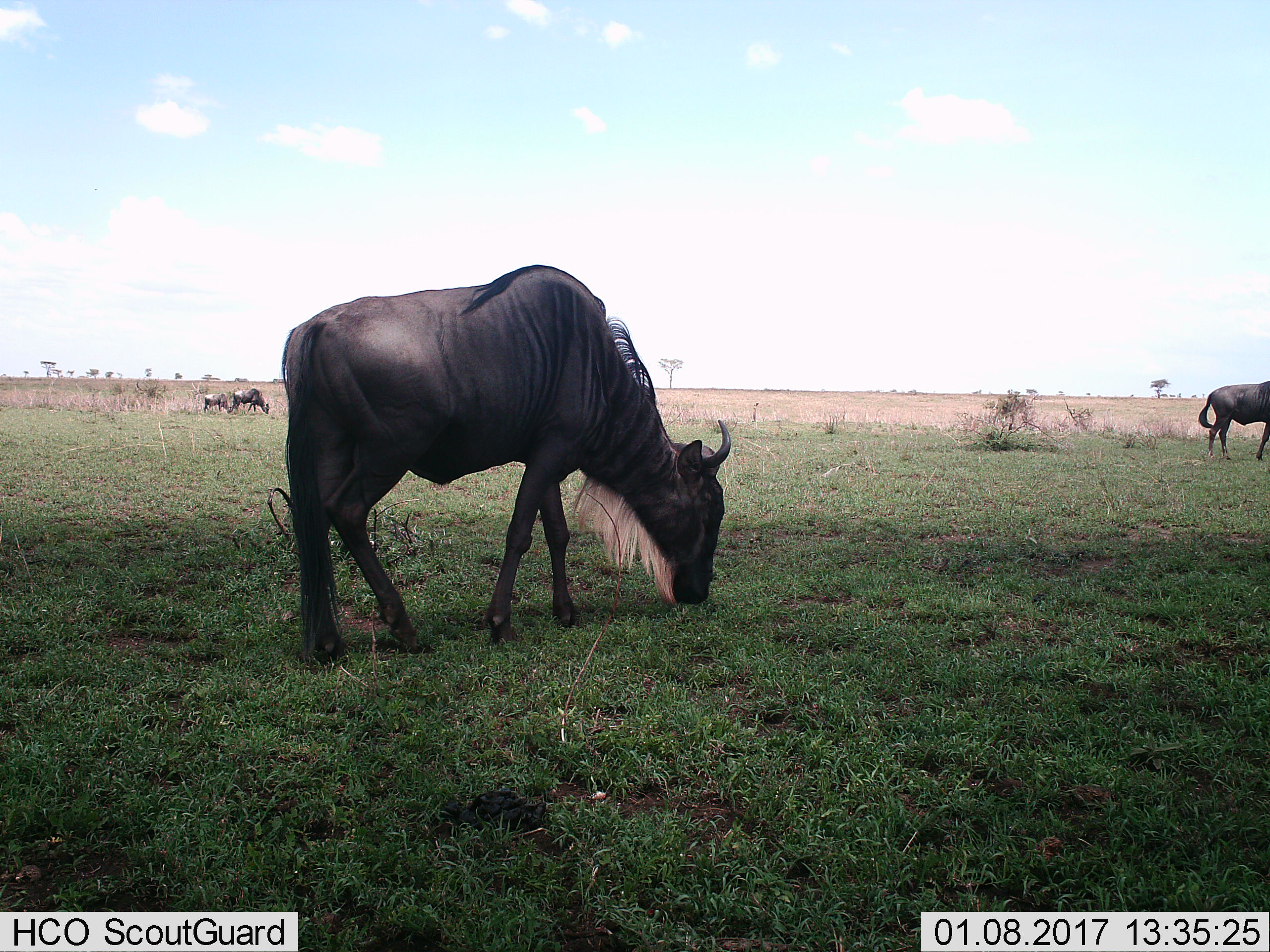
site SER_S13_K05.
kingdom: Animalia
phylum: Chordata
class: Mammalia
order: Artiodactyla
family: Bovidae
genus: Connochaetes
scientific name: Connochaetes taurinus taurinus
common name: blue wildebeest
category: wildebeestblue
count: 4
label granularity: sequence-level